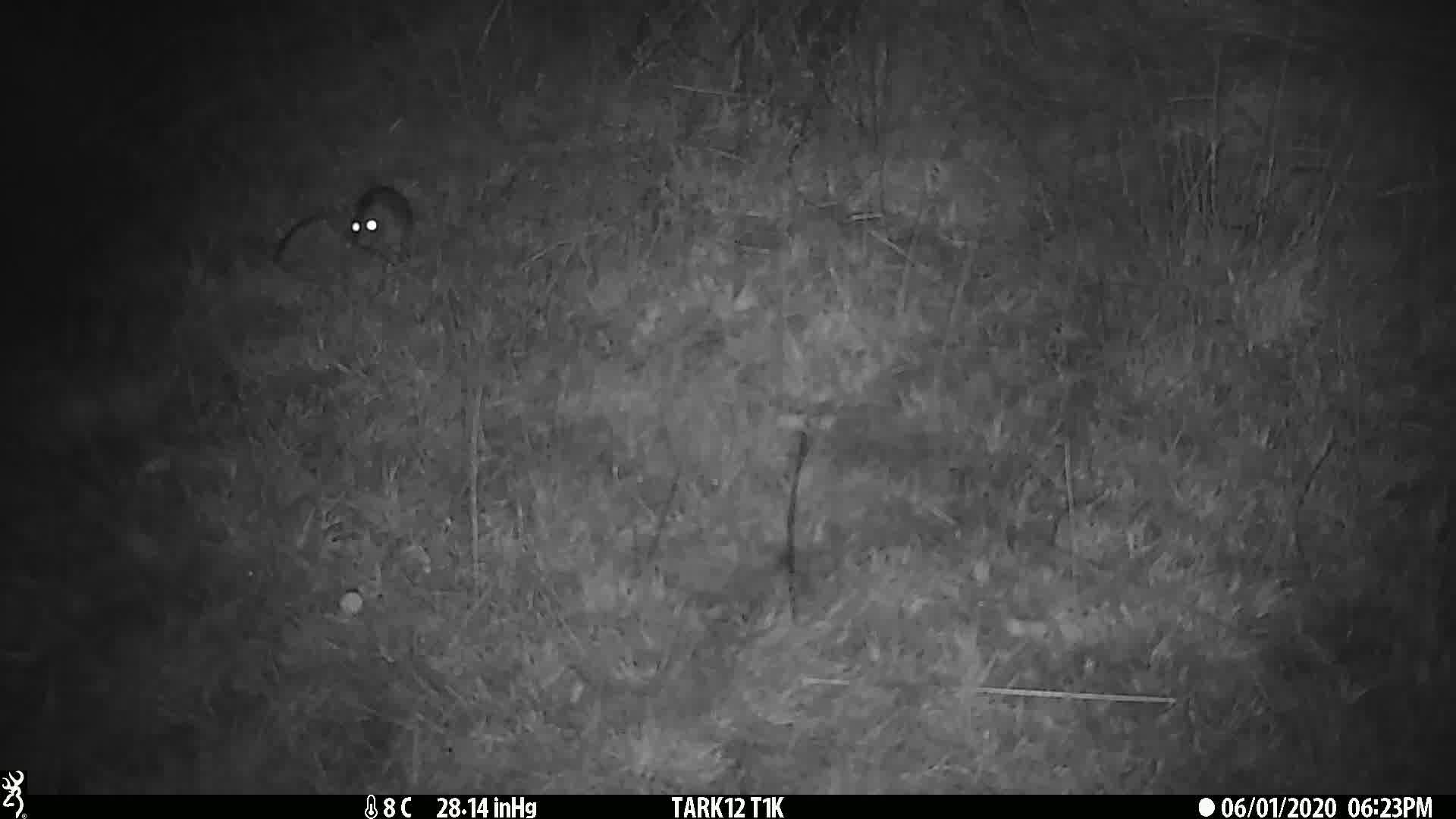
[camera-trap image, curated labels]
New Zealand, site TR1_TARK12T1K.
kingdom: Animalia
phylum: Chordata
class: Mammalia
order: Rodentia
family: Muridae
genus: Rattus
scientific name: Rattus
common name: rat